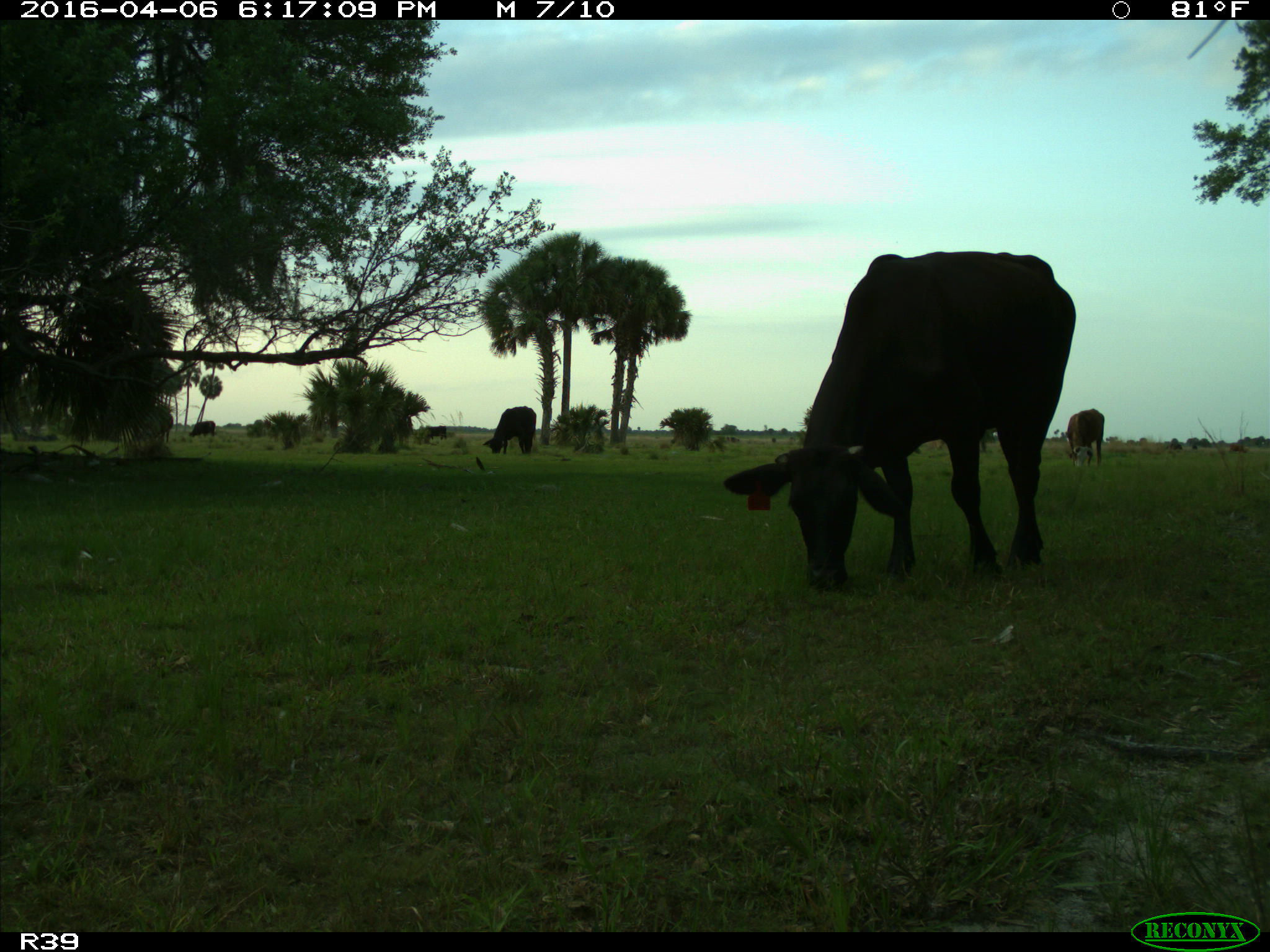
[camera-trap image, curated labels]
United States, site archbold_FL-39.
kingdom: Animalia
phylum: Chordata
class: Mammalia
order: Artiodactyla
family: Bovidae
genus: Bos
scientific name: Bos taurus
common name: domestic cow